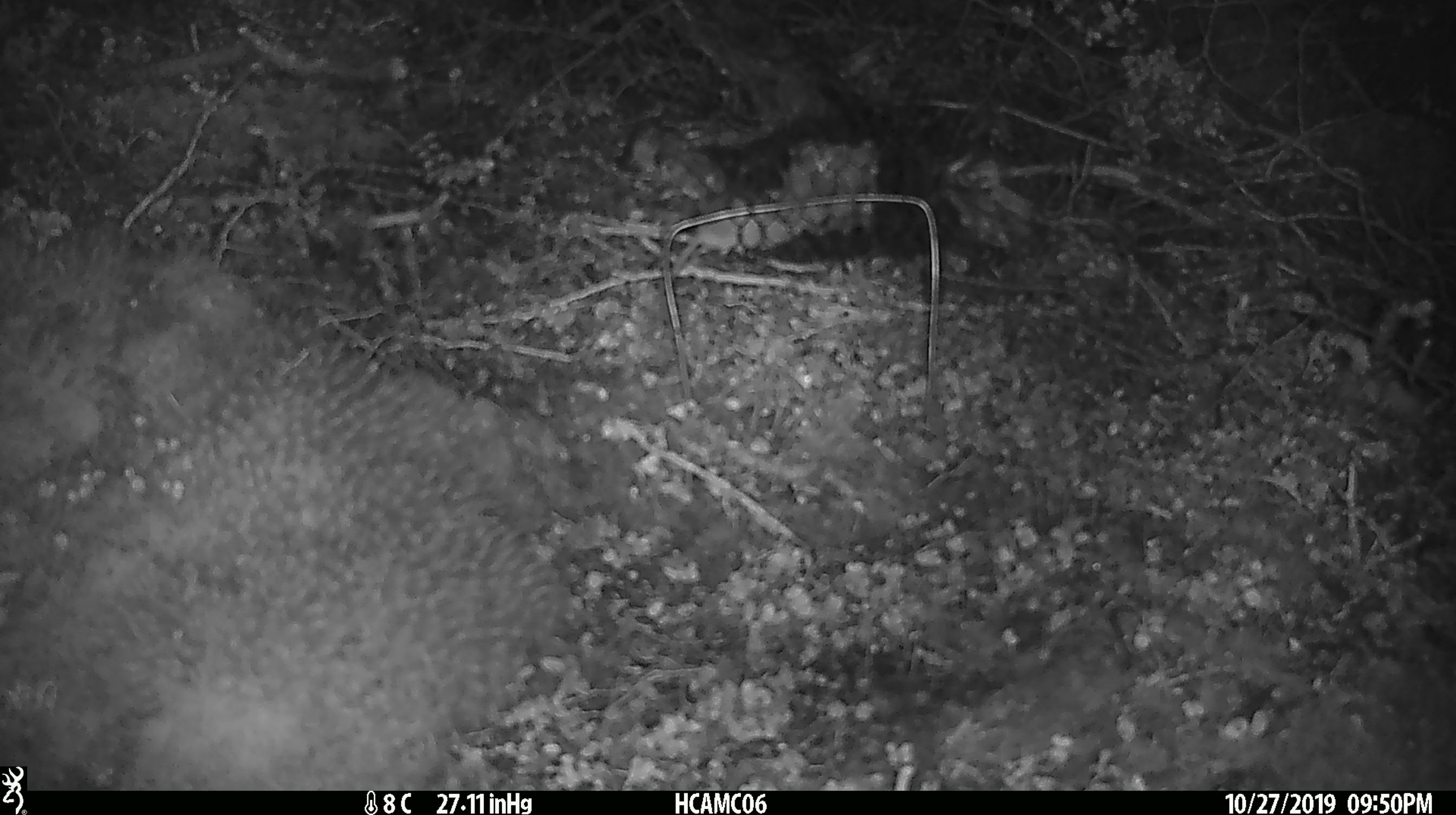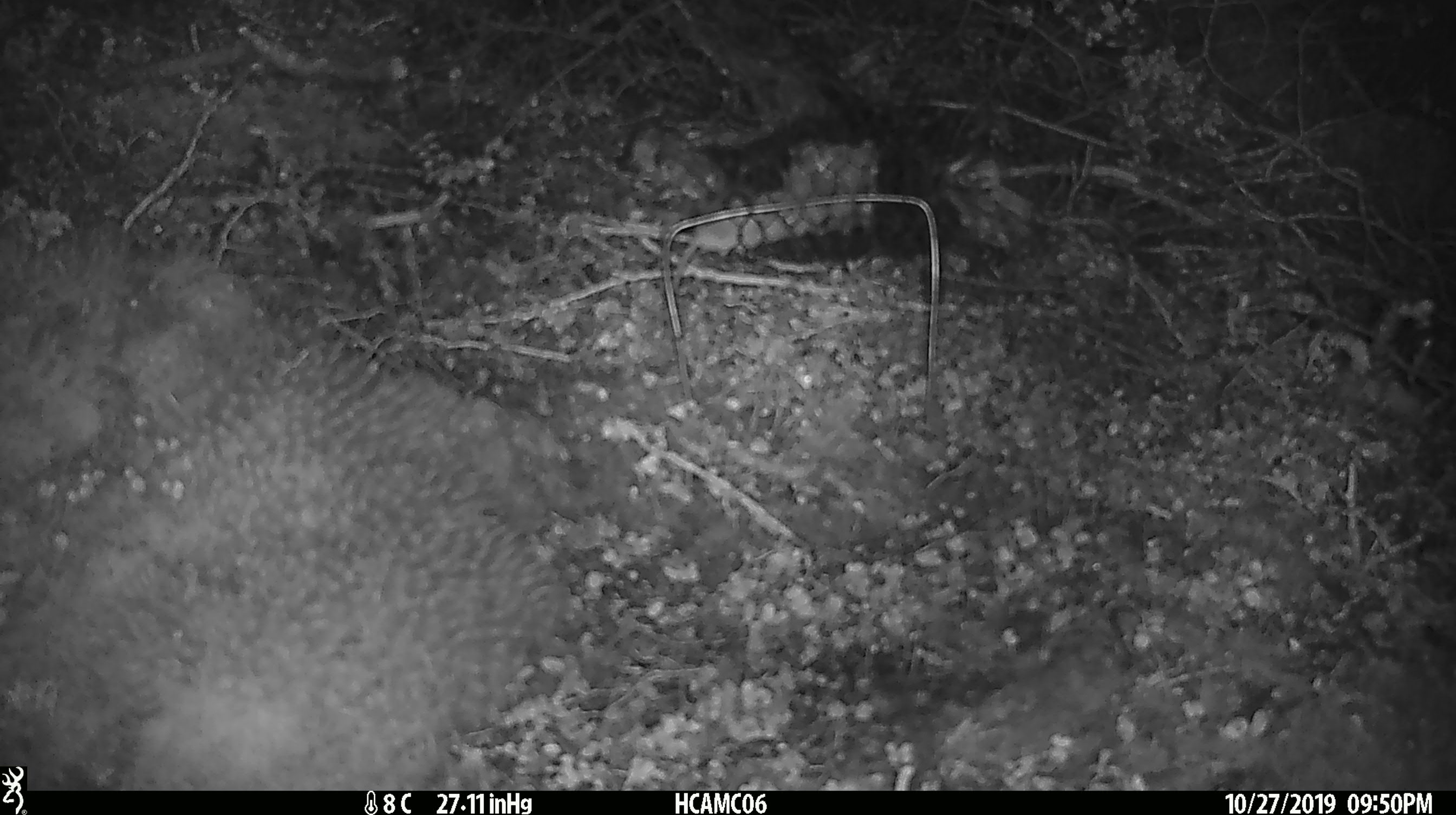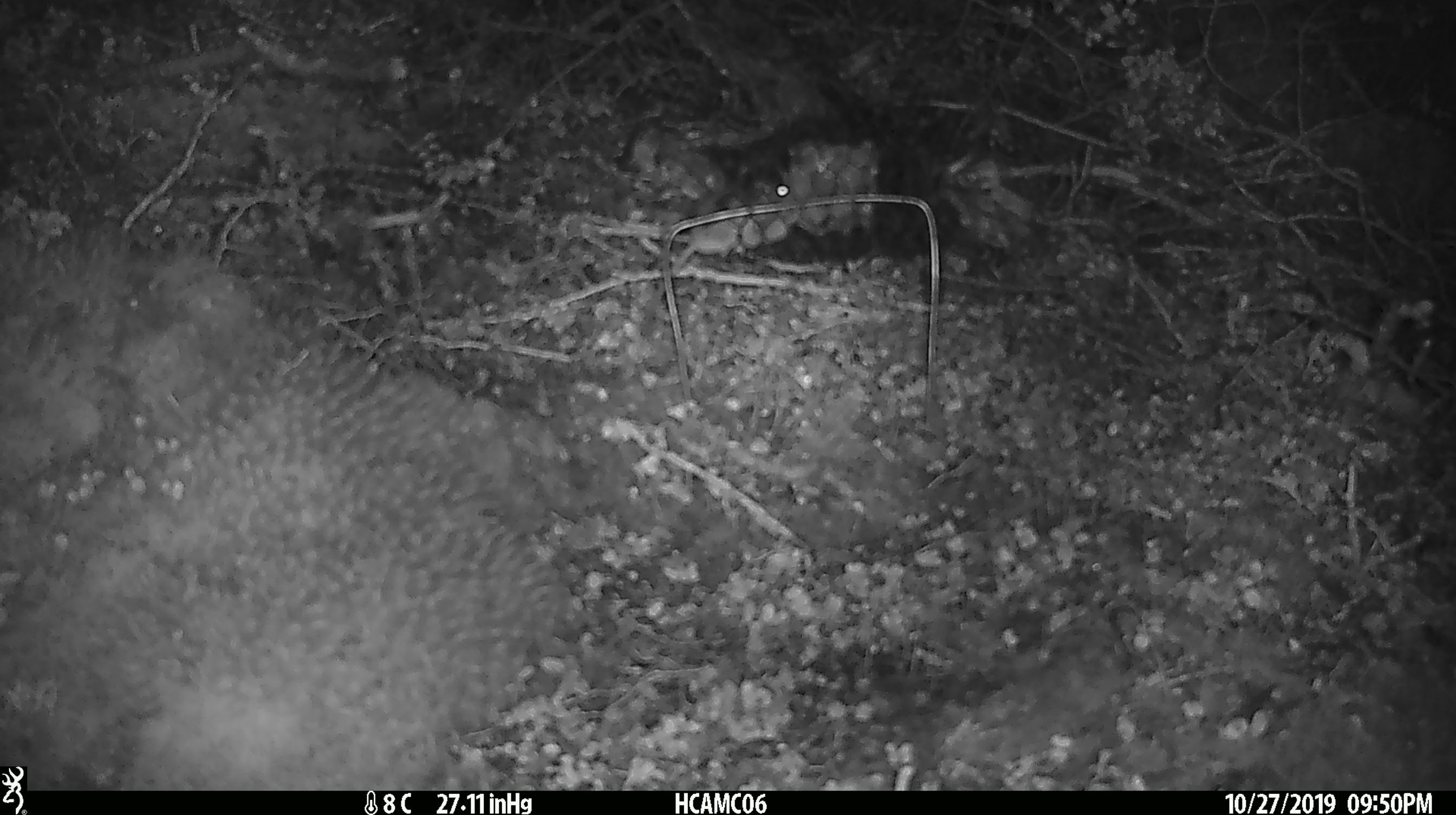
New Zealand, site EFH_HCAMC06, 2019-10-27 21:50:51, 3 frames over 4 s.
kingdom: Animalia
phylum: Chordata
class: Mammalia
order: Rodentia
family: Muridae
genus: Mus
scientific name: Mus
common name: mouse